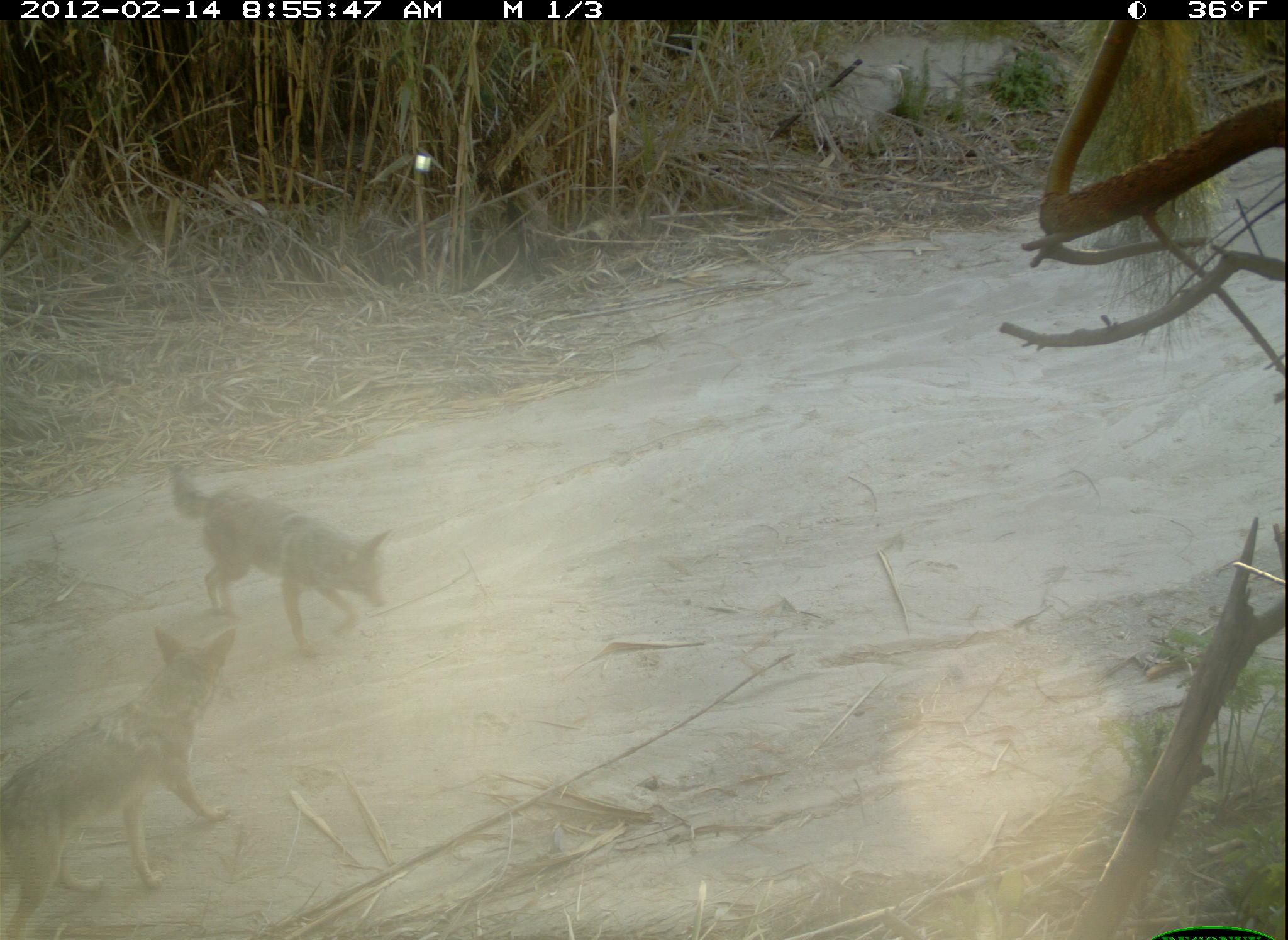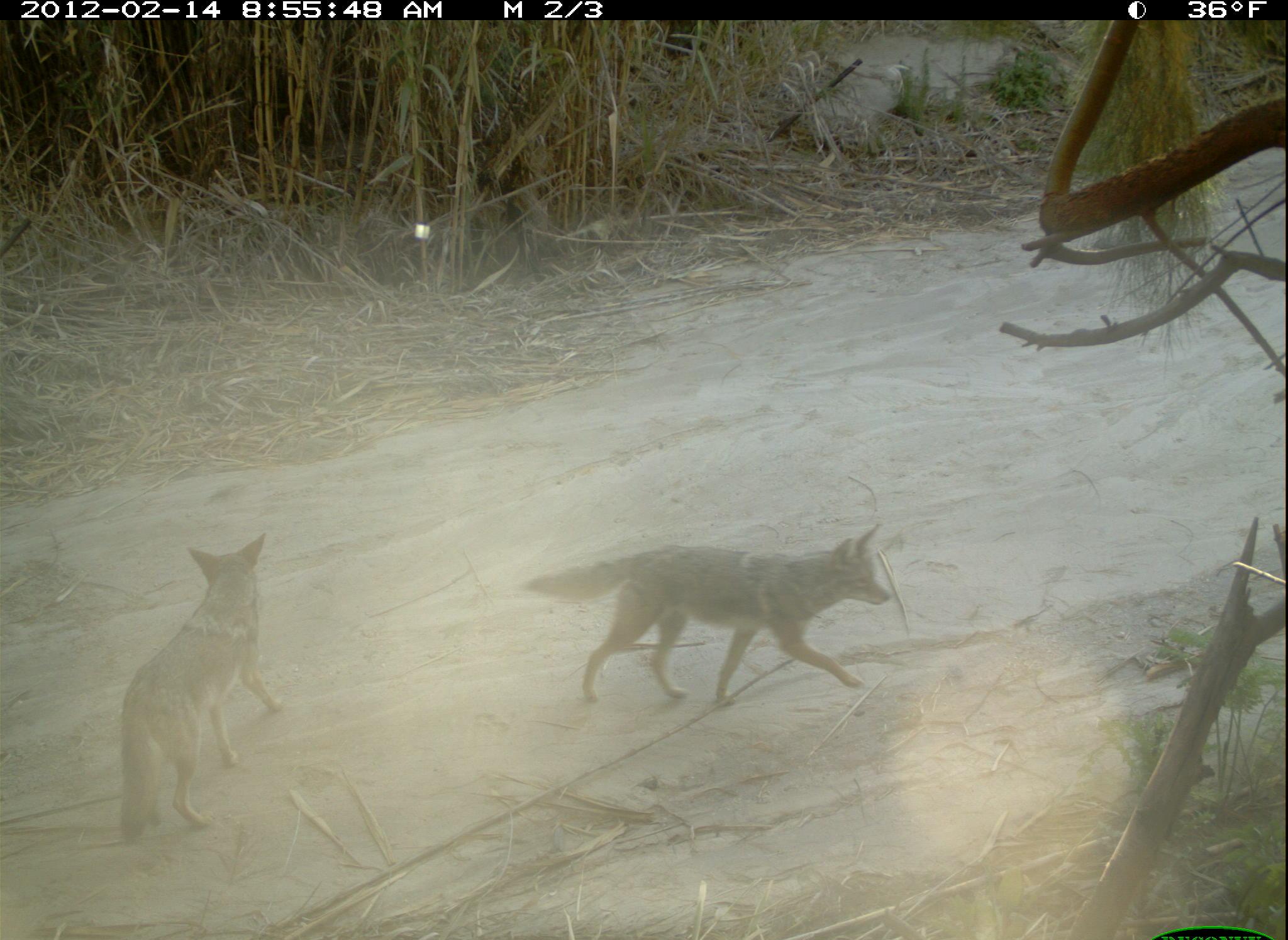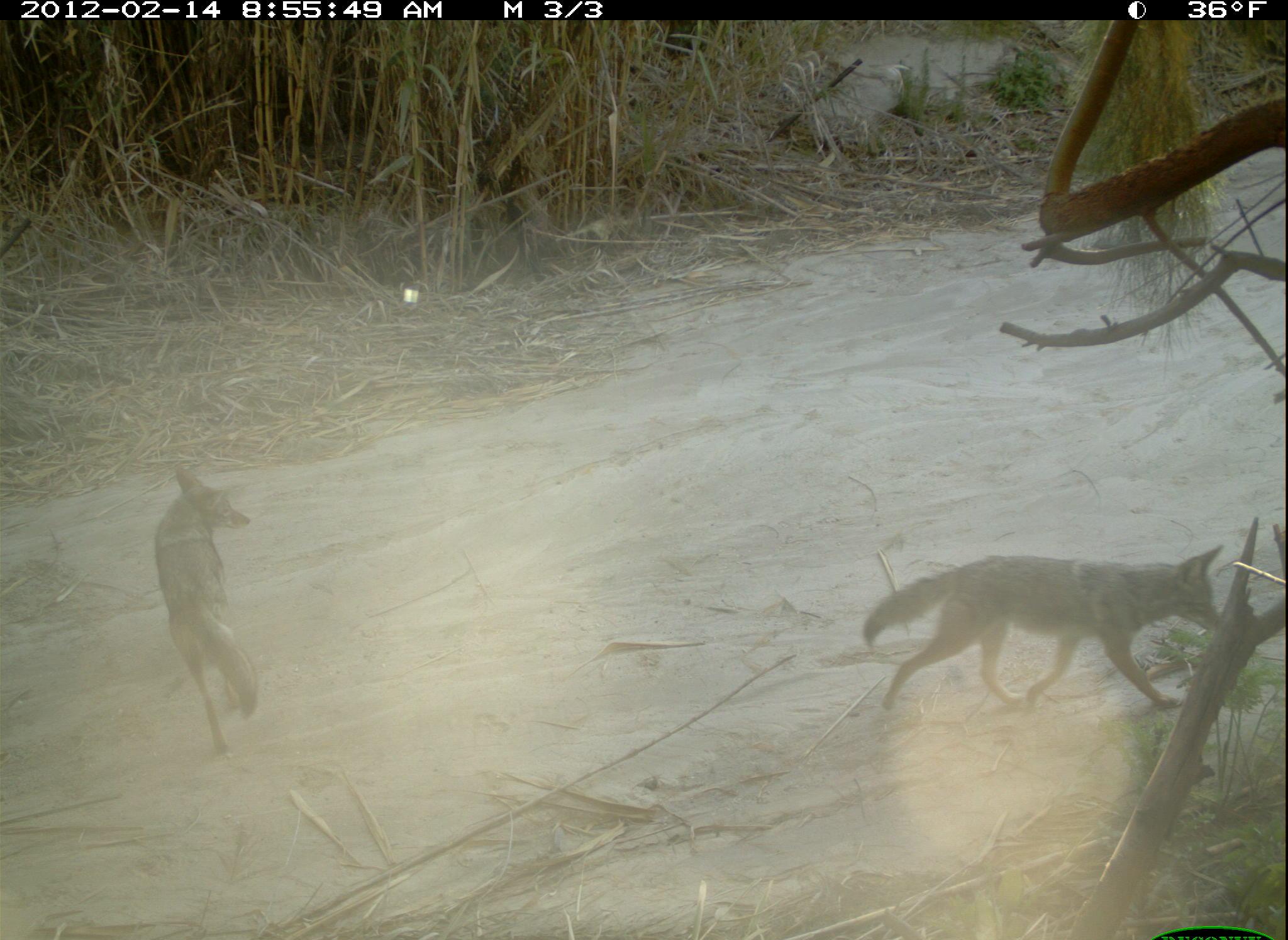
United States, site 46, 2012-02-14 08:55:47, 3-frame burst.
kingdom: Animalia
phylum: Chordata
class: Mammalia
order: Carnivora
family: Canidae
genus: Canis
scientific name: Canis latrans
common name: coyote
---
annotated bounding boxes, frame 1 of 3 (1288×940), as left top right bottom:
coyote: 2 601 314 918; 174 448 419 631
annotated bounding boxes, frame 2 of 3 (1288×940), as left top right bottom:
coyote: 515 515 924 736; 89 525 314 859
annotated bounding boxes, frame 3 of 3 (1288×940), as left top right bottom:
coyote: 819 507 1256 738; 142 464 293 772